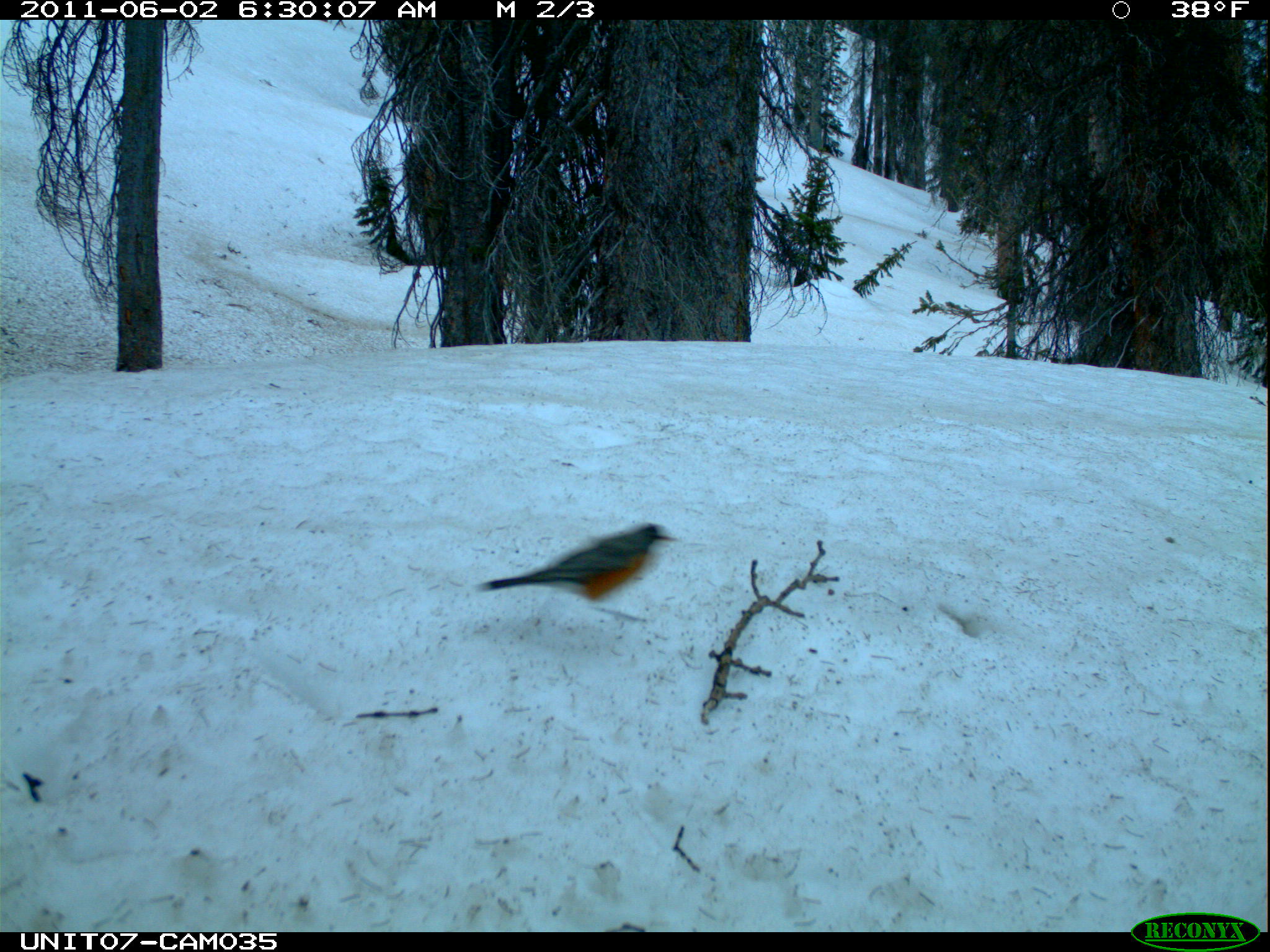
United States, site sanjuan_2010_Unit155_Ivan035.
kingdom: Animalia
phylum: Chordata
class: Aves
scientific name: Aves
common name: birds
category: unidentified bird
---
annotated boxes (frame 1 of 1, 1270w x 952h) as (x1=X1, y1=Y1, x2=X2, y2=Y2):
animal: (x1=474, y1=522, x2=680, y2=609)